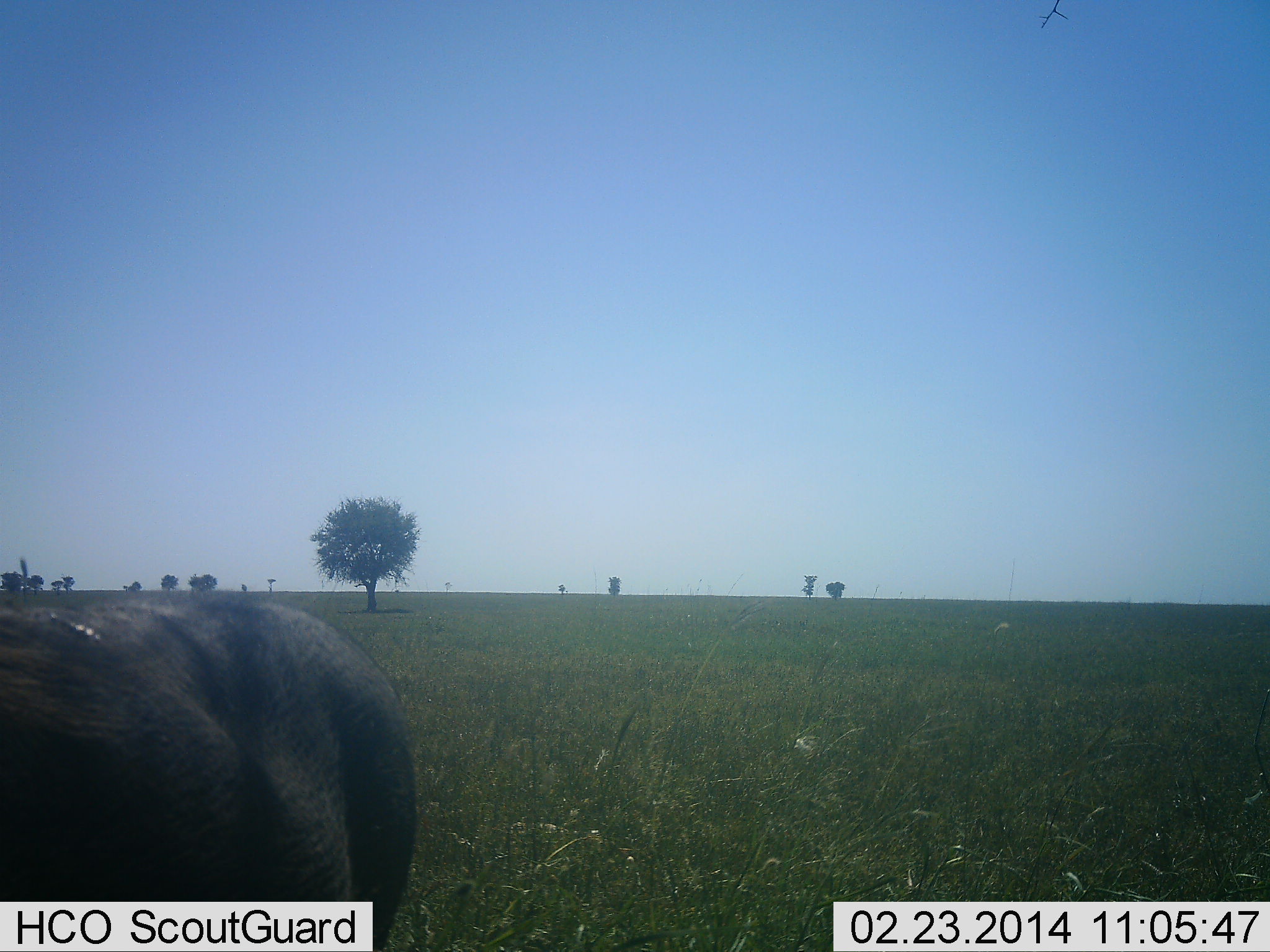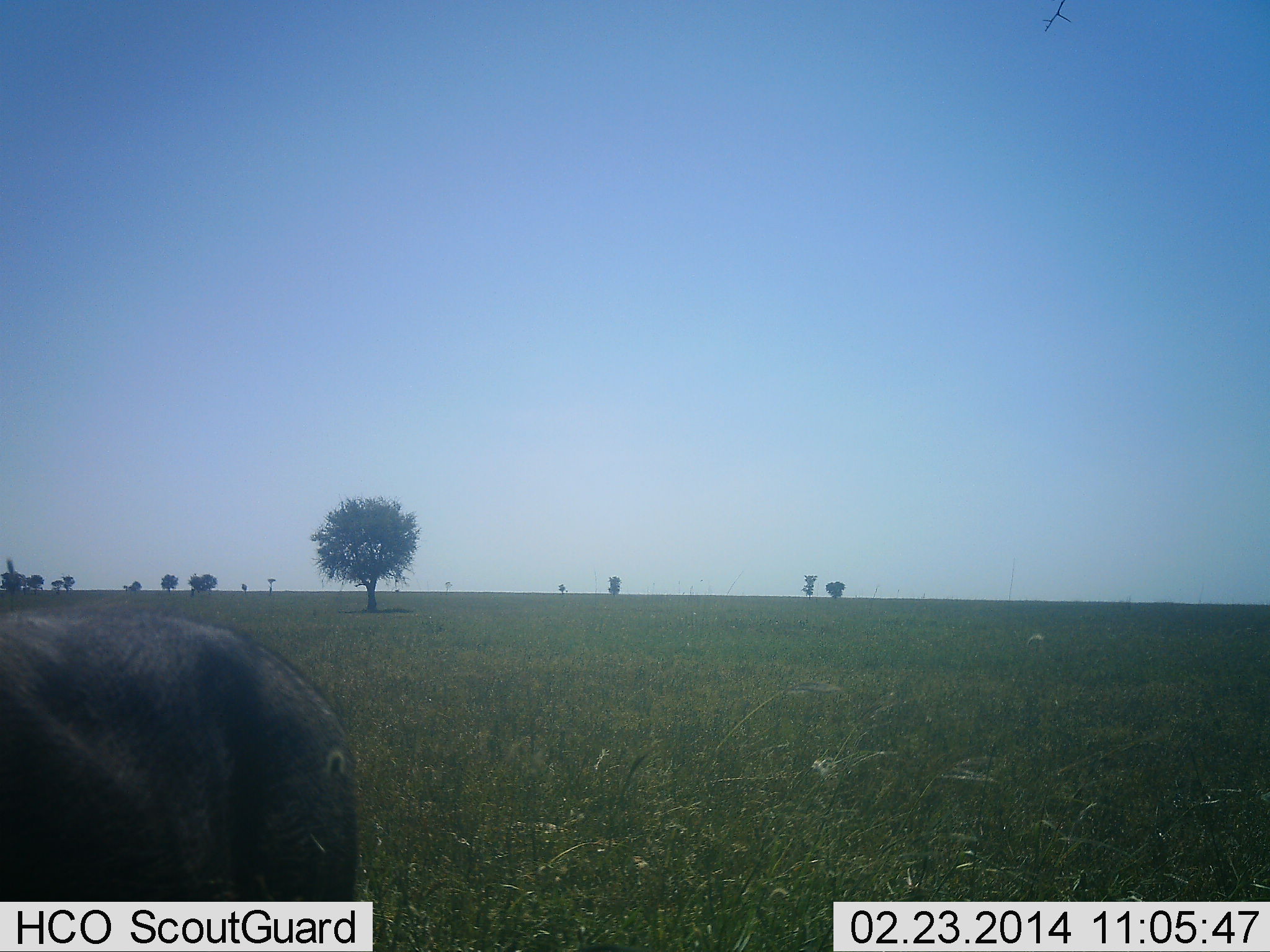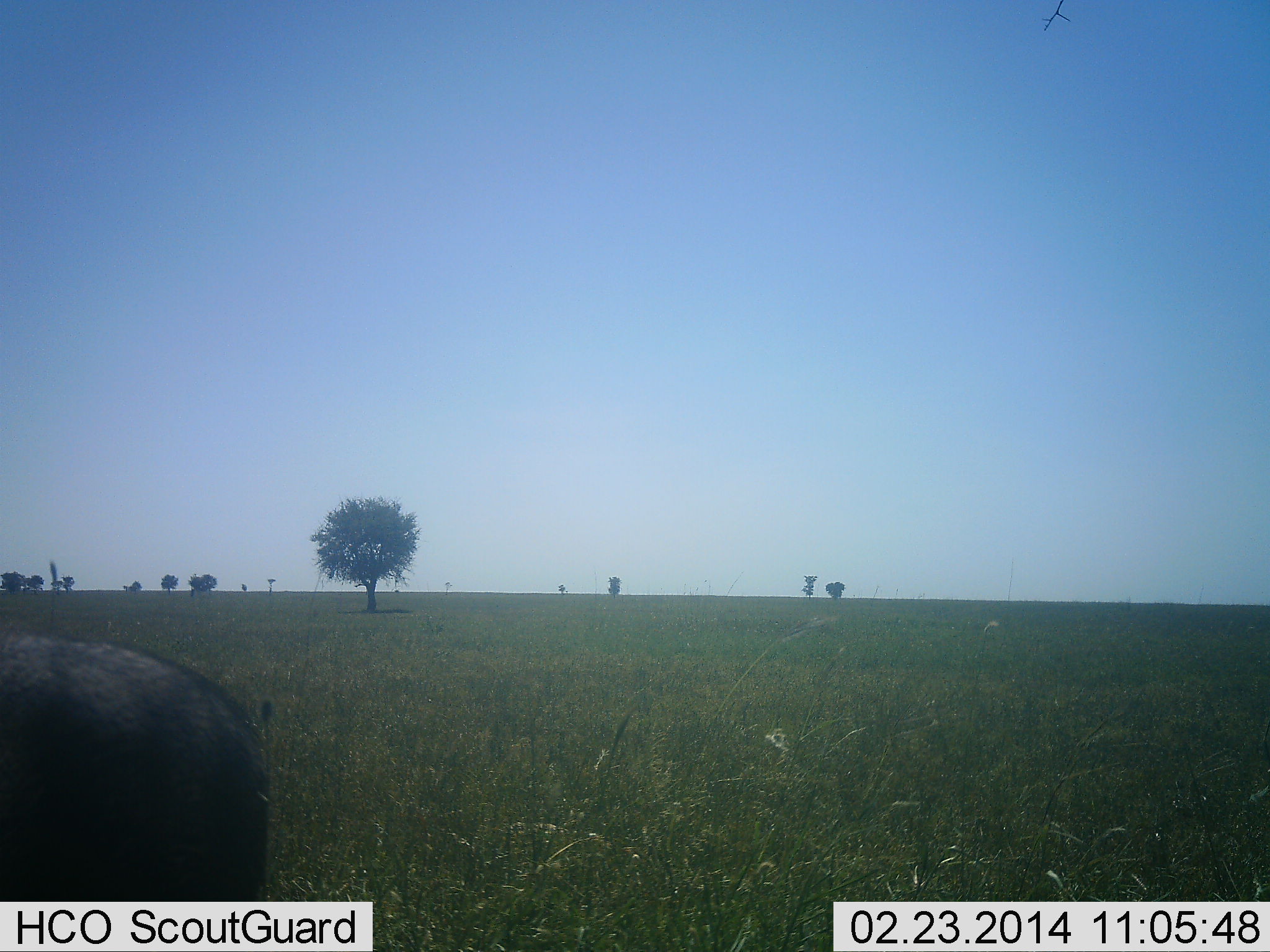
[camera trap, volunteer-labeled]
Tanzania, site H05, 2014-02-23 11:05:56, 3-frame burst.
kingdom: Animalia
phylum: Chordata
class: Mammalia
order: Artiodactyla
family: Suidae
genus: Phacochoerus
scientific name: Phacochoerus africanus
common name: warthog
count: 1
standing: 0%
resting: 0%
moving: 100%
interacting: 0%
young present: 0%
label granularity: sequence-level